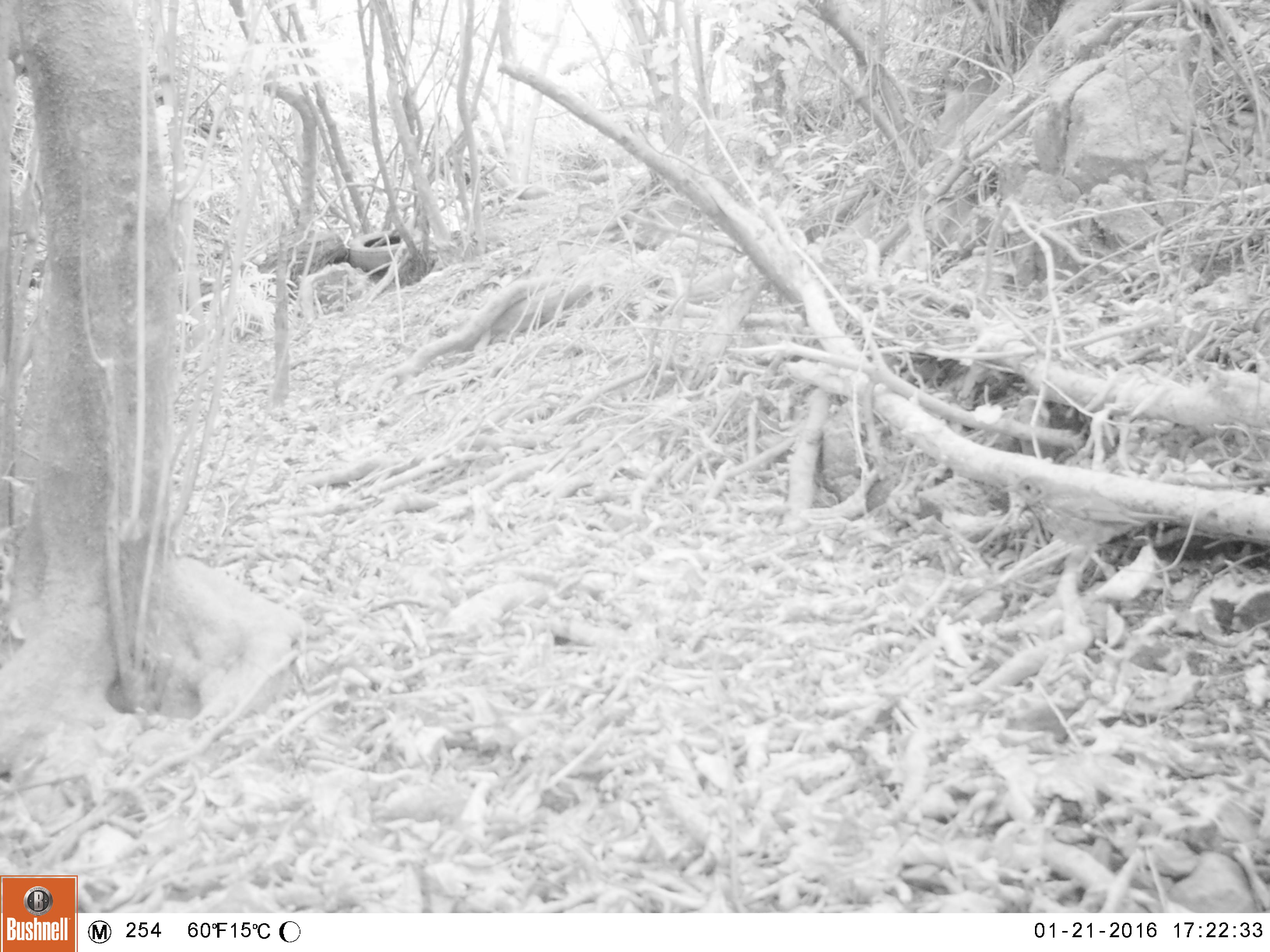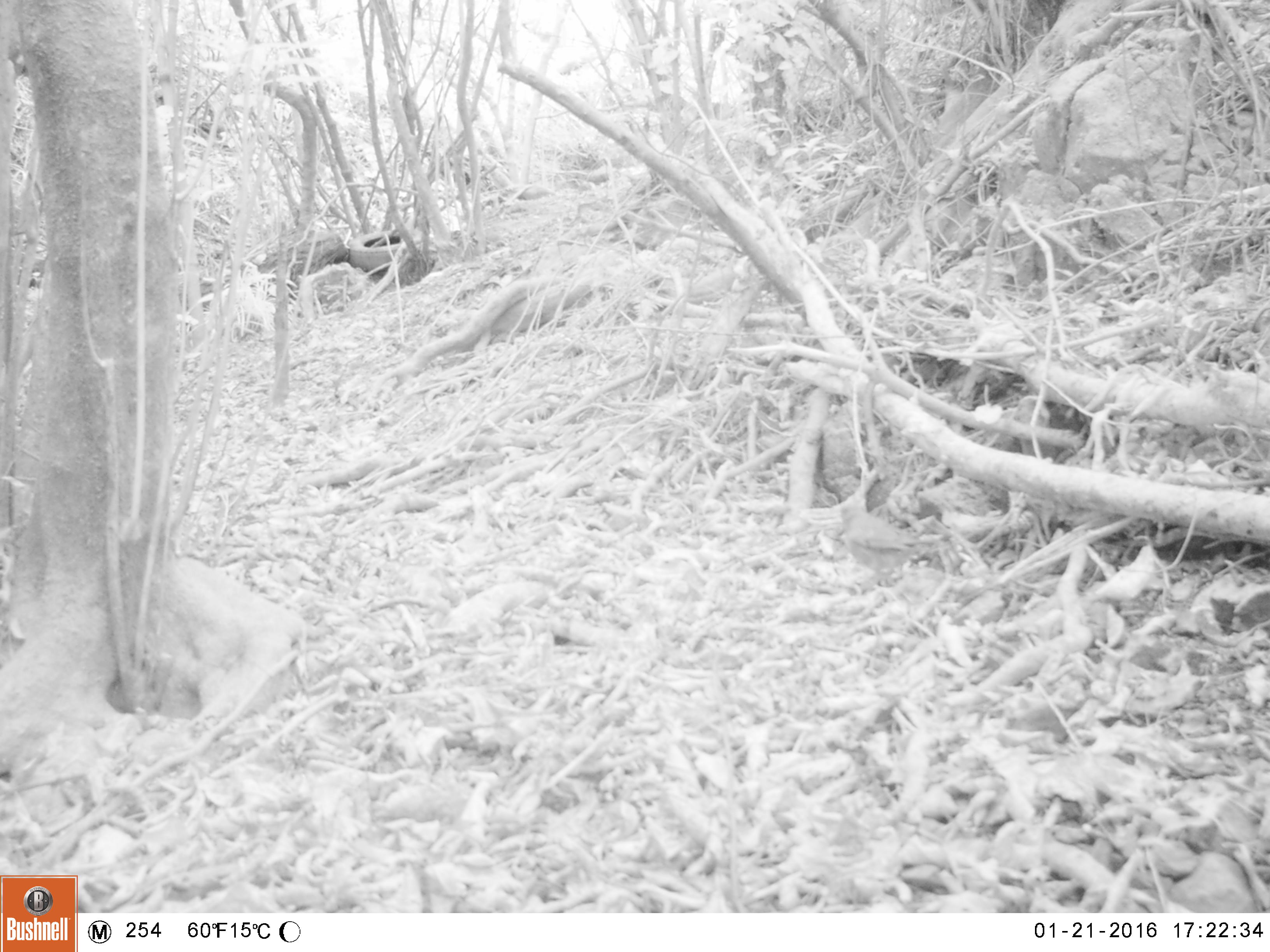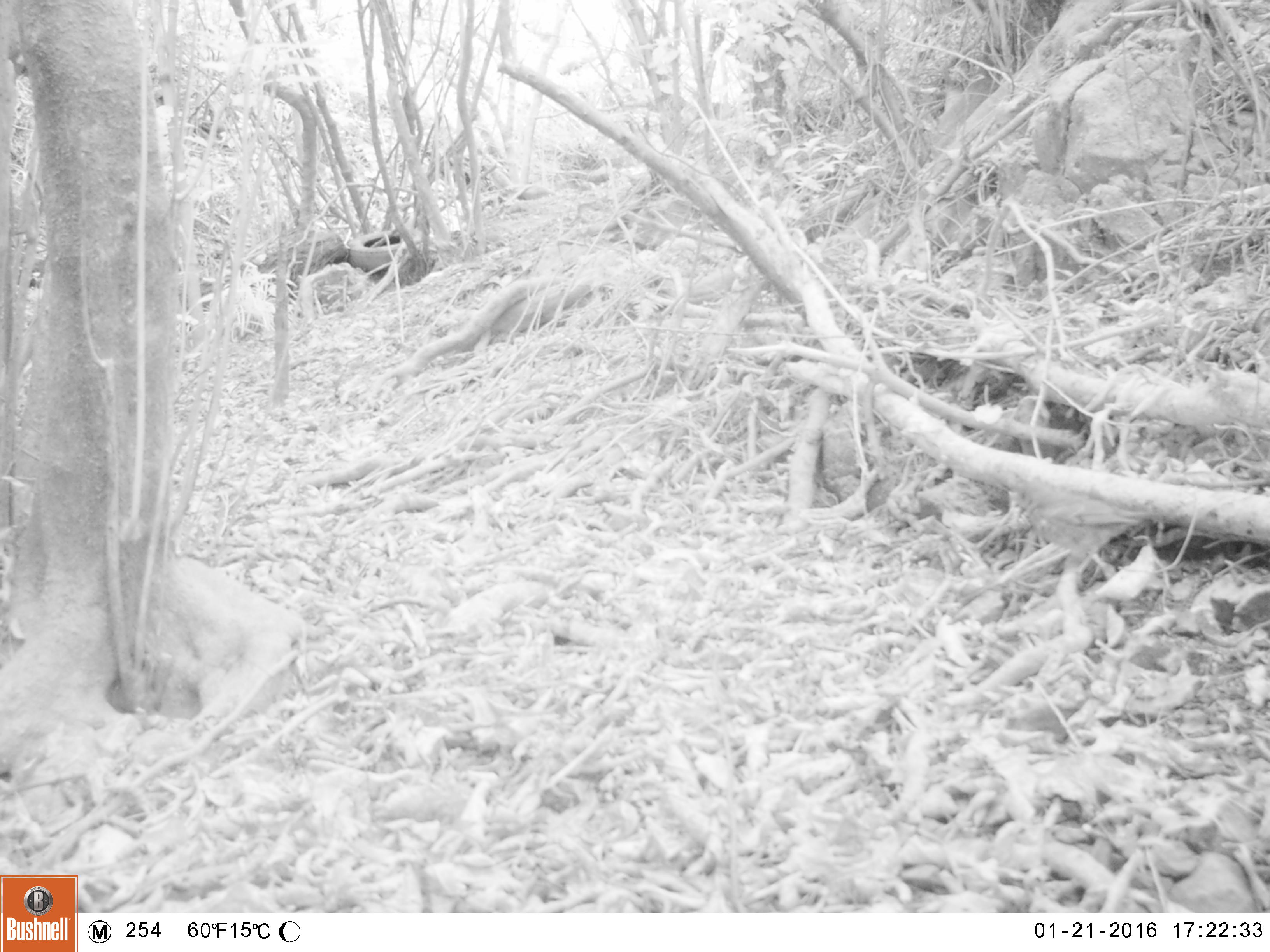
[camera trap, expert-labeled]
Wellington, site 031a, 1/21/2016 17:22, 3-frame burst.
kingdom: Animalia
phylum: Chordata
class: Aves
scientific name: Aves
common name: bird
Bird (Aves).